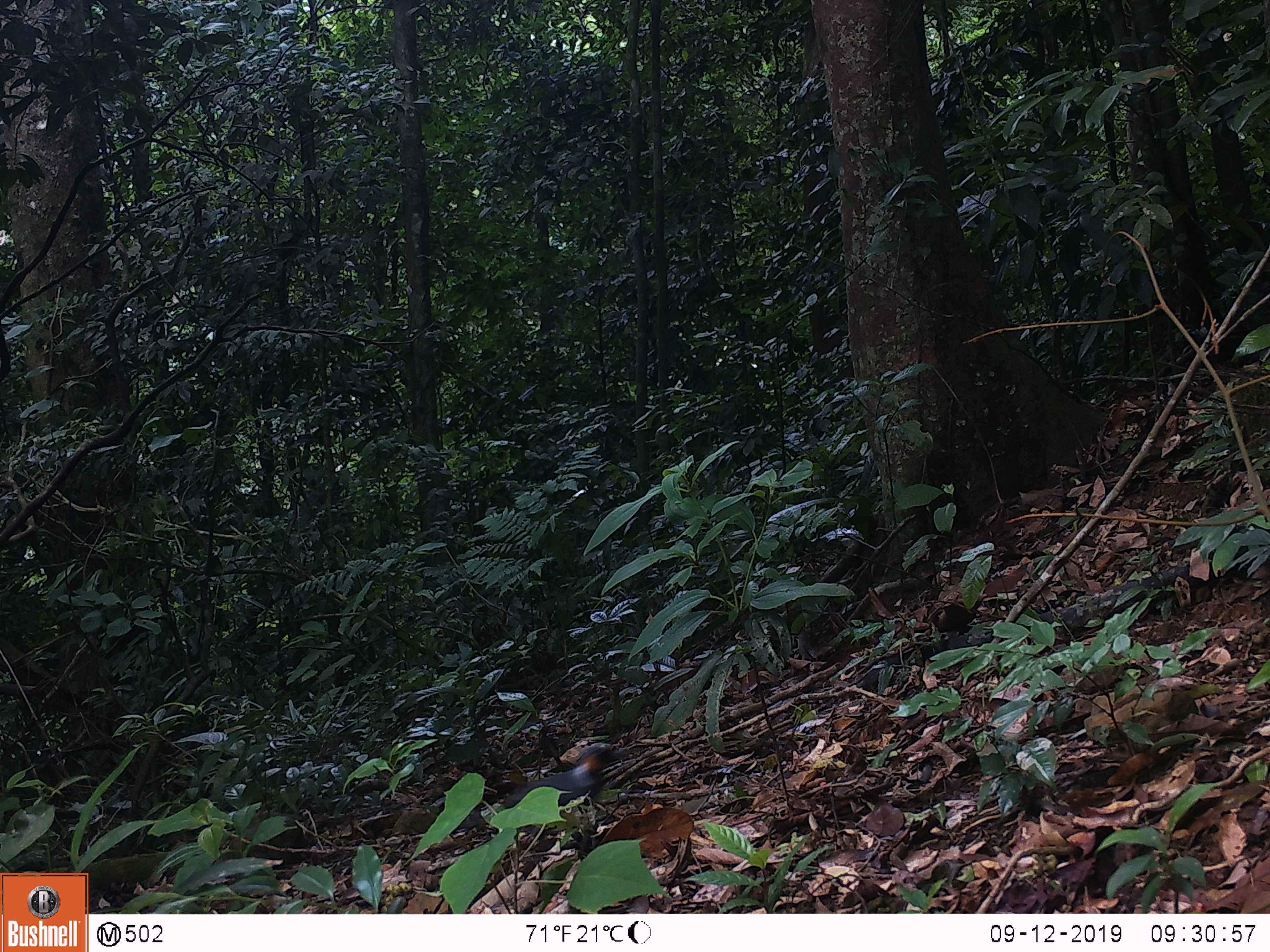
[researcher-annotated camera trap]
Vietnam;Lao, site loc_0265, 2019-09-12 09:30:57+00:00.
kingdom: Animalia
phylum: Chordata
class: Aves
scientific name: Aves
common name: bird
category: unidentified bird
Unidentified bird (bird) (Aves). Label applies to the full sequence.